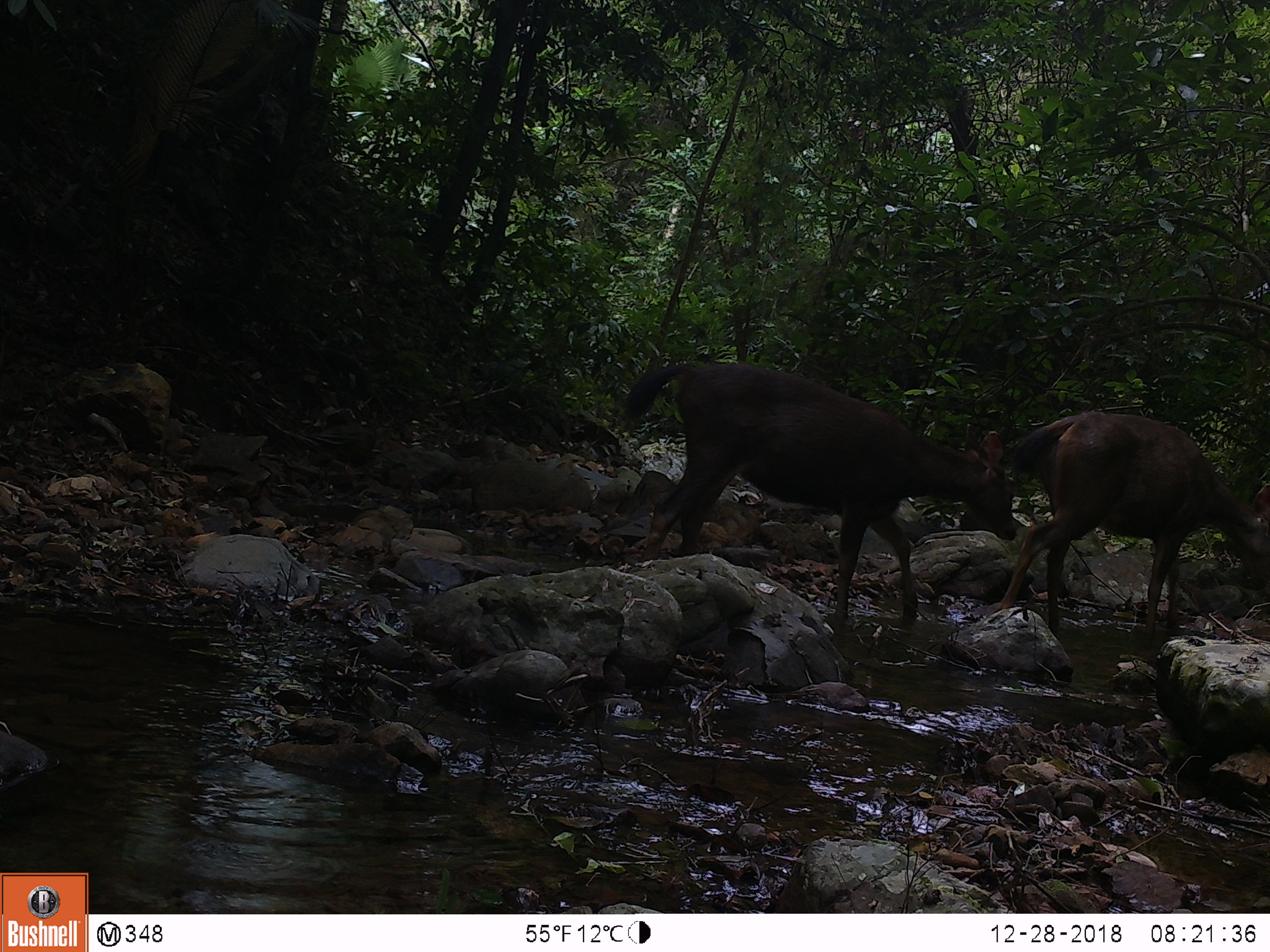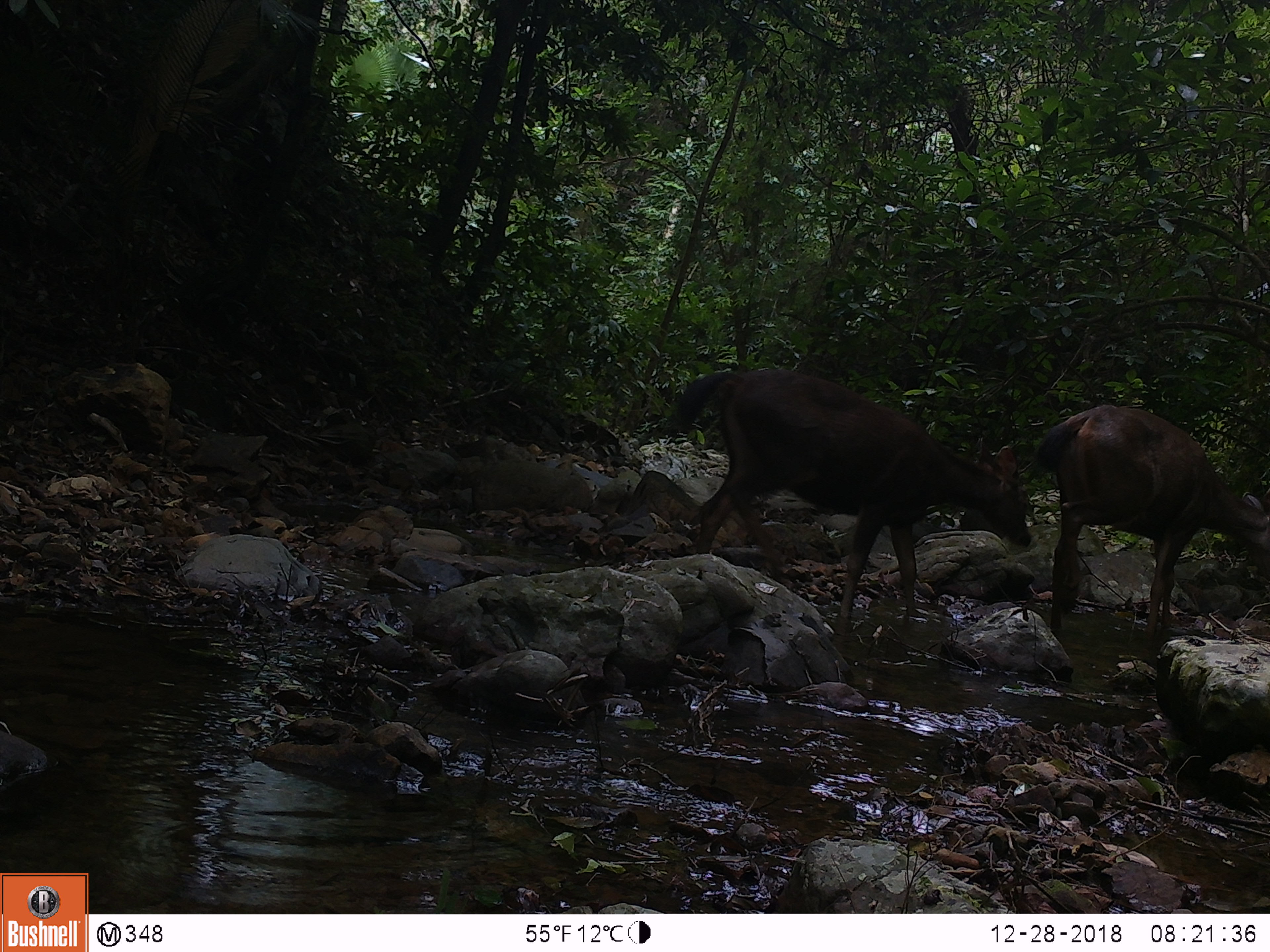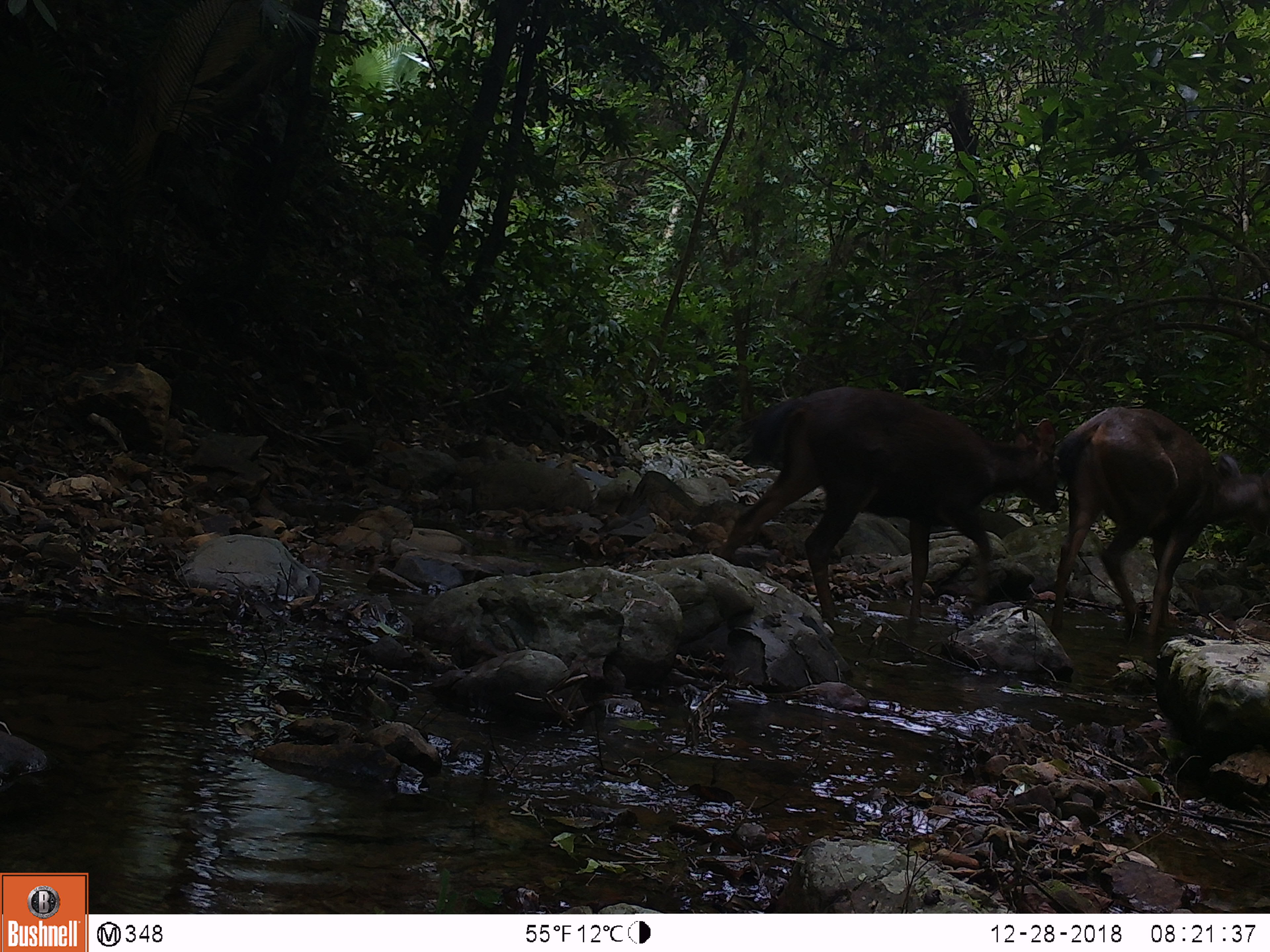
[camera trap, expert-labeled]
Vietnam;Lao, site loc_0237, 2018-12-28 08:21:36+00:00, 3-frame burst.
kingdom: Animalia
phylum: Chordata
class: Mammalia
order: Artiodactyla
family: Cervidae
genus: Rusa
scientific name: Rusa unicolor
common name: sambar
Sambar (Rusa unicolor). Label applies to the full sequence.